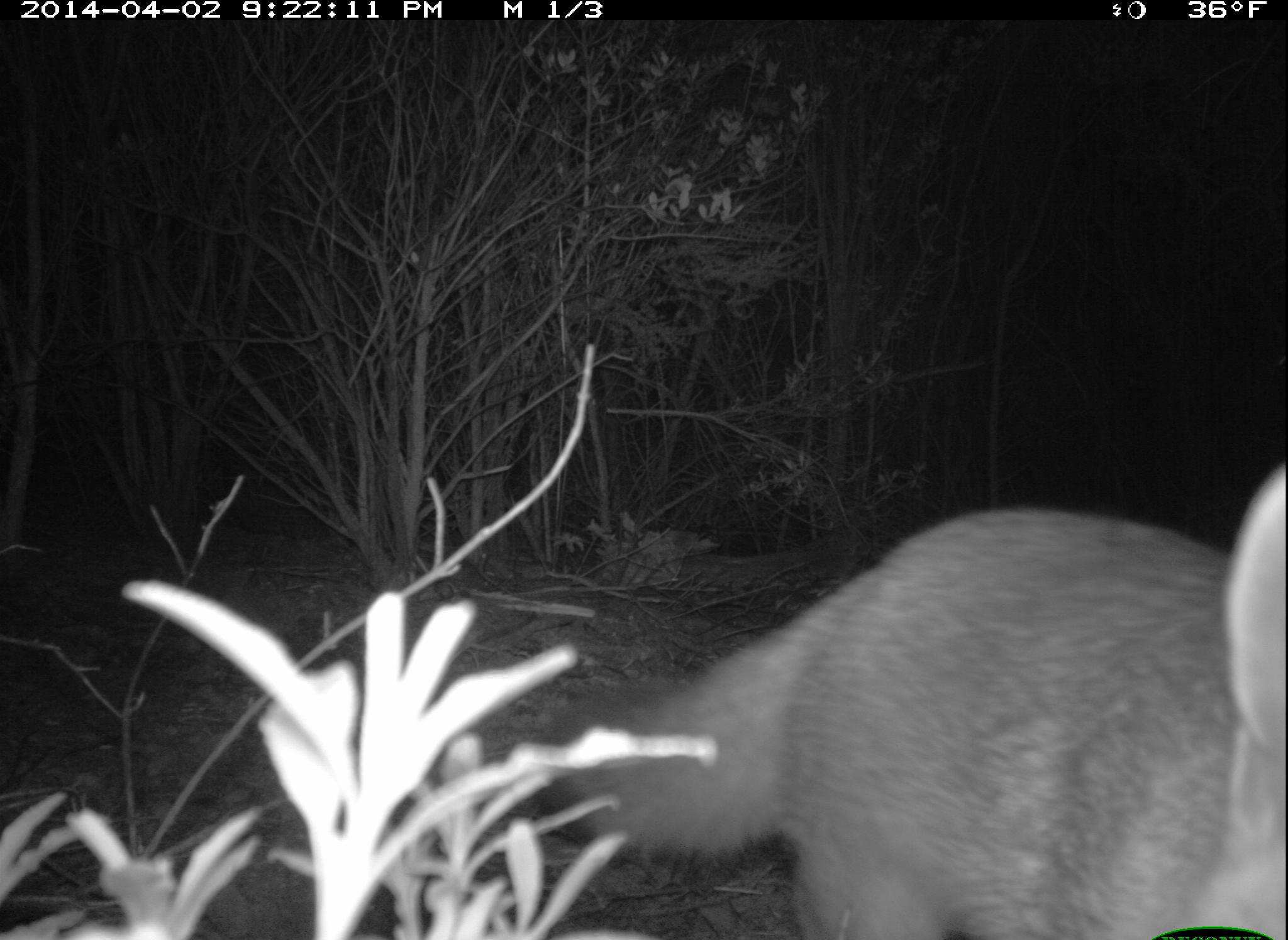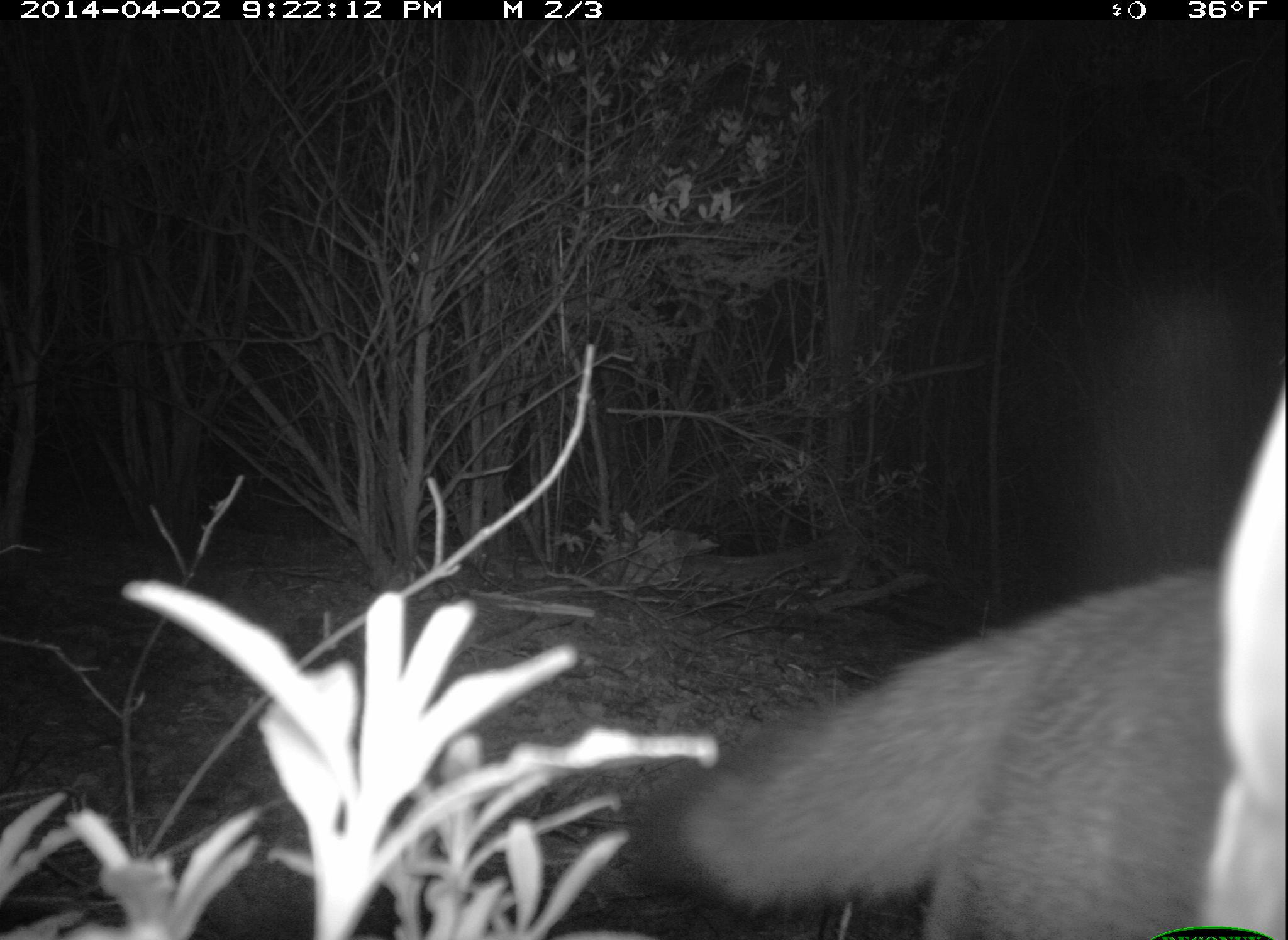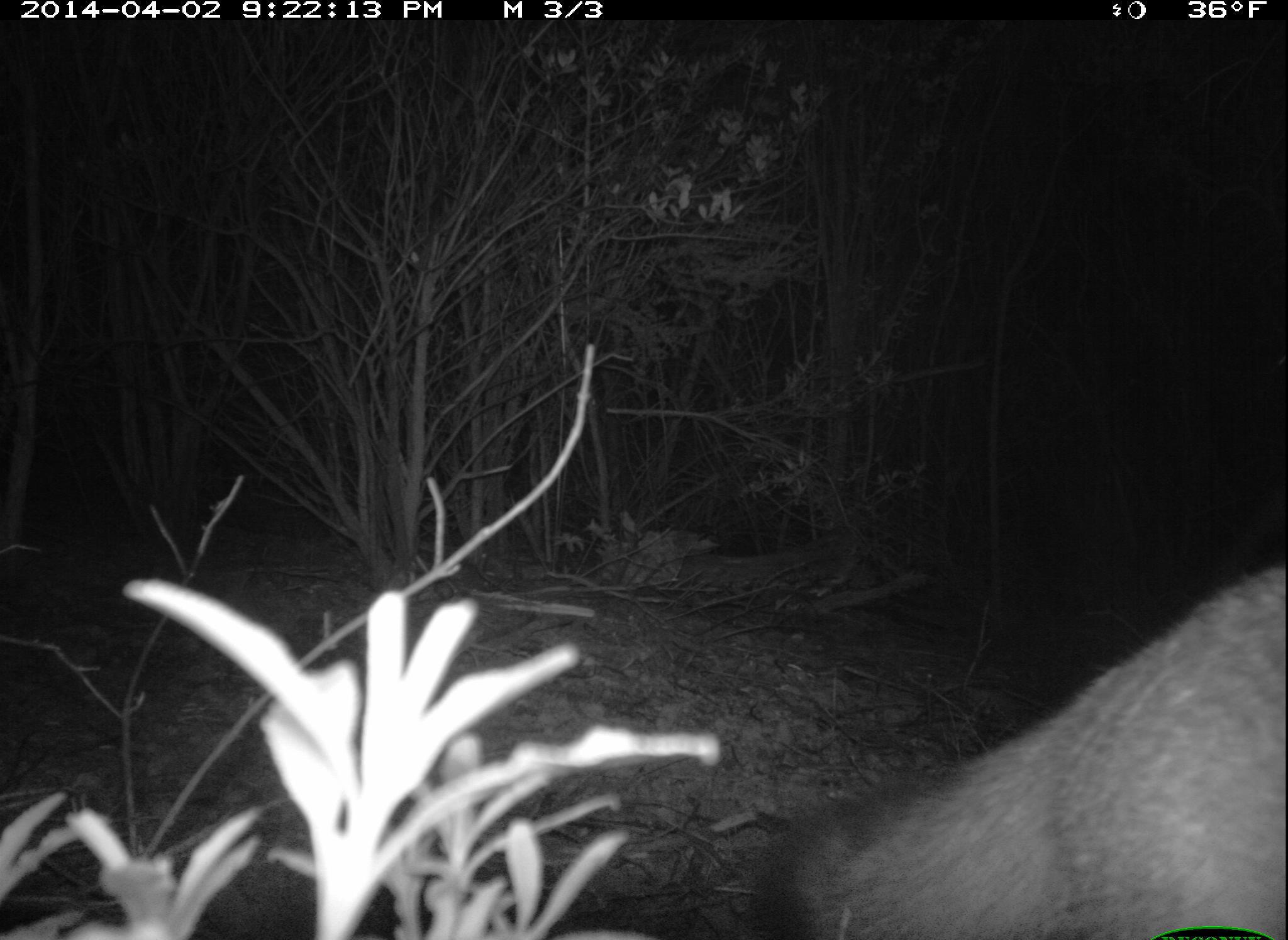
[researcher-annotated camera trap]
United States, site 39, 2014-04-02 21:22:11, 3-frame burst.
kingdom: Animalia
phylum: Chordata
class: Mammalia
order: Carnivora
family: Canidae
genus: Urocyon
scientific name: Urocyon cinereoargenteus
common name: gray fox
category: fox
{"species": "fox (gray fox) (Urocyon cinereoargenteus)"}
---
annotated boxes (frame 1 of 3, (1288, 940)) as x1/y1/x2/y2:
fox: 515/460/1288/939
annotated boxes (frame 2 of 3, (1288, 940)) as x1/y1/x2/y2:
fox: 632/361/1287/940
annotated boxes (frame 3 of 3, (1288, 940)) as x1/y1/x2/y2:
fox: 760/559/1288/940